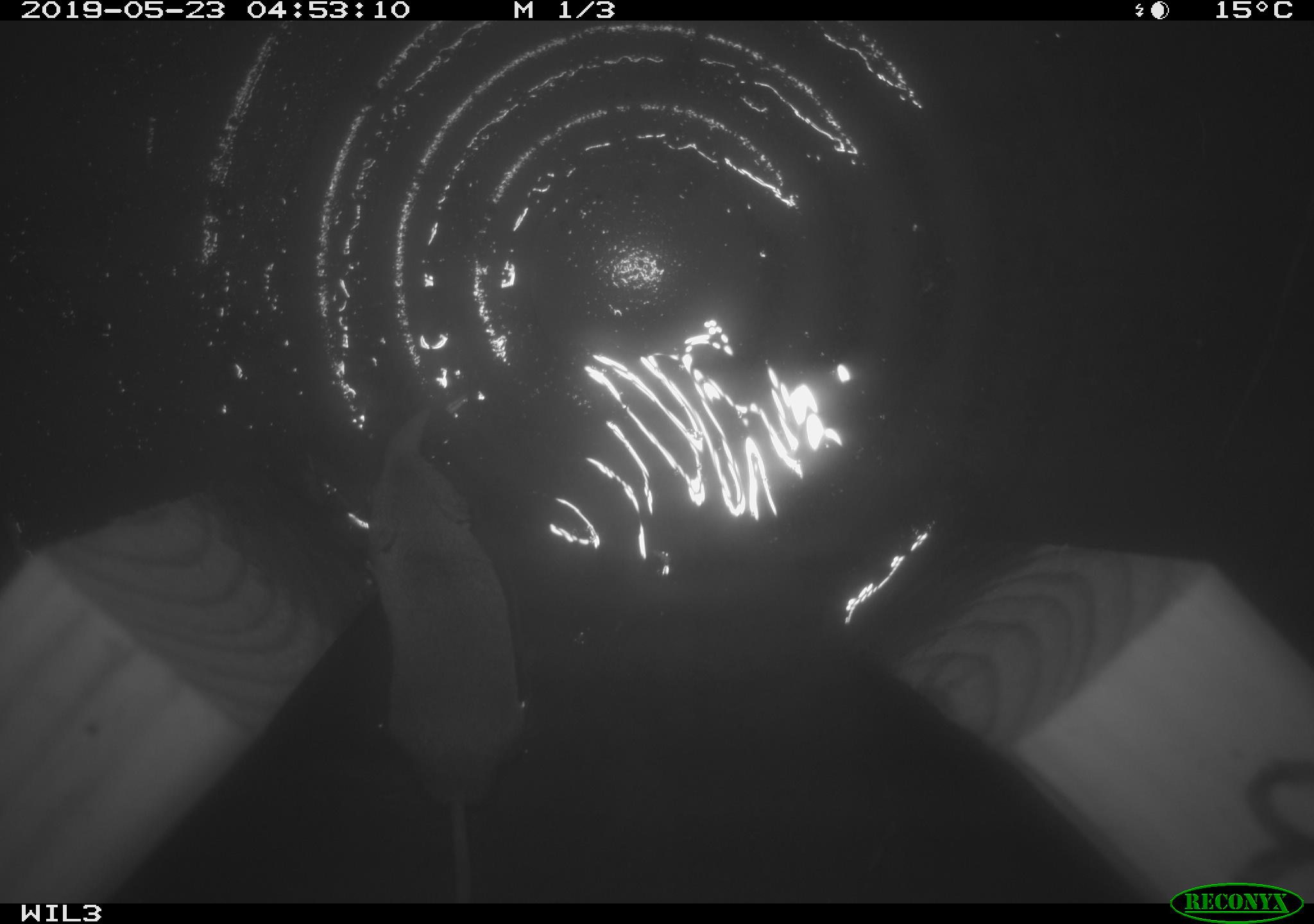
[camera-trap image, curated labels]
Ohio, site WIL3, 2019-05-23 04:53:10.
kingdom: Animalia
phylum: Chordata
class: Mammalia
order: Eulipotyphla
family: Soricidae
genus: Sorex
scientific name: Sorex cinereus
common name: masked shrew